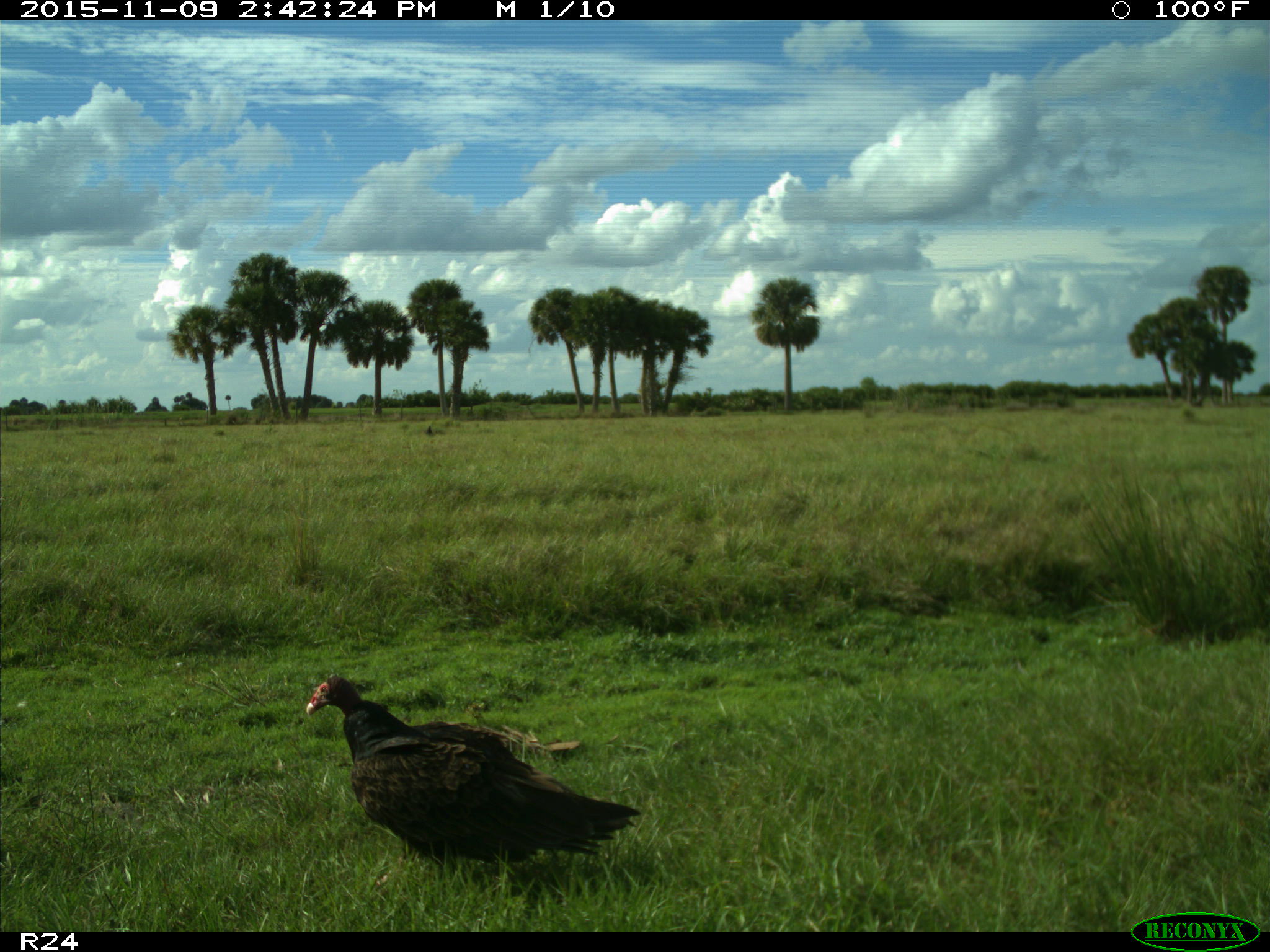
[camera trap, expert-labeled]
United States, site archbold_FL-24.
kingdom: Animalia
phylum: Chordata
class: Aves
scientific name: Aves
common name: birds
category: unidentified bird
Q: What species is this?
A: Unidentified bird (birds) (Aves).